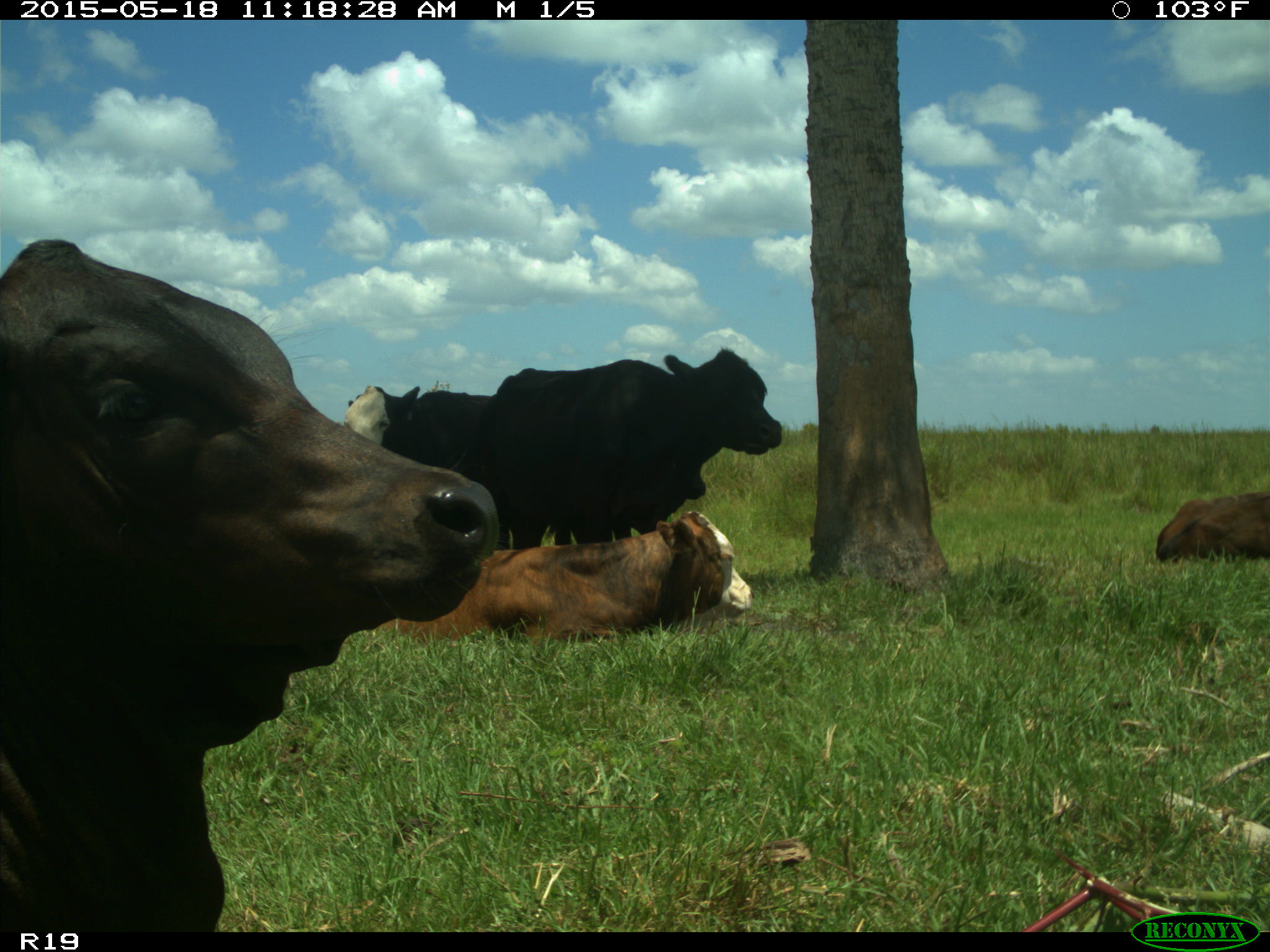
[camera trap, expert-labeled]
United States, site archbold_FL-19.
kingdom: Animalia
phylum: Chordata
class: Mammalia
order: Artiodactyla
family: Bovidae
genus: Bos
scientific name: Bos taurus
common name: domestic cow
Bos taurus (domestic cow).